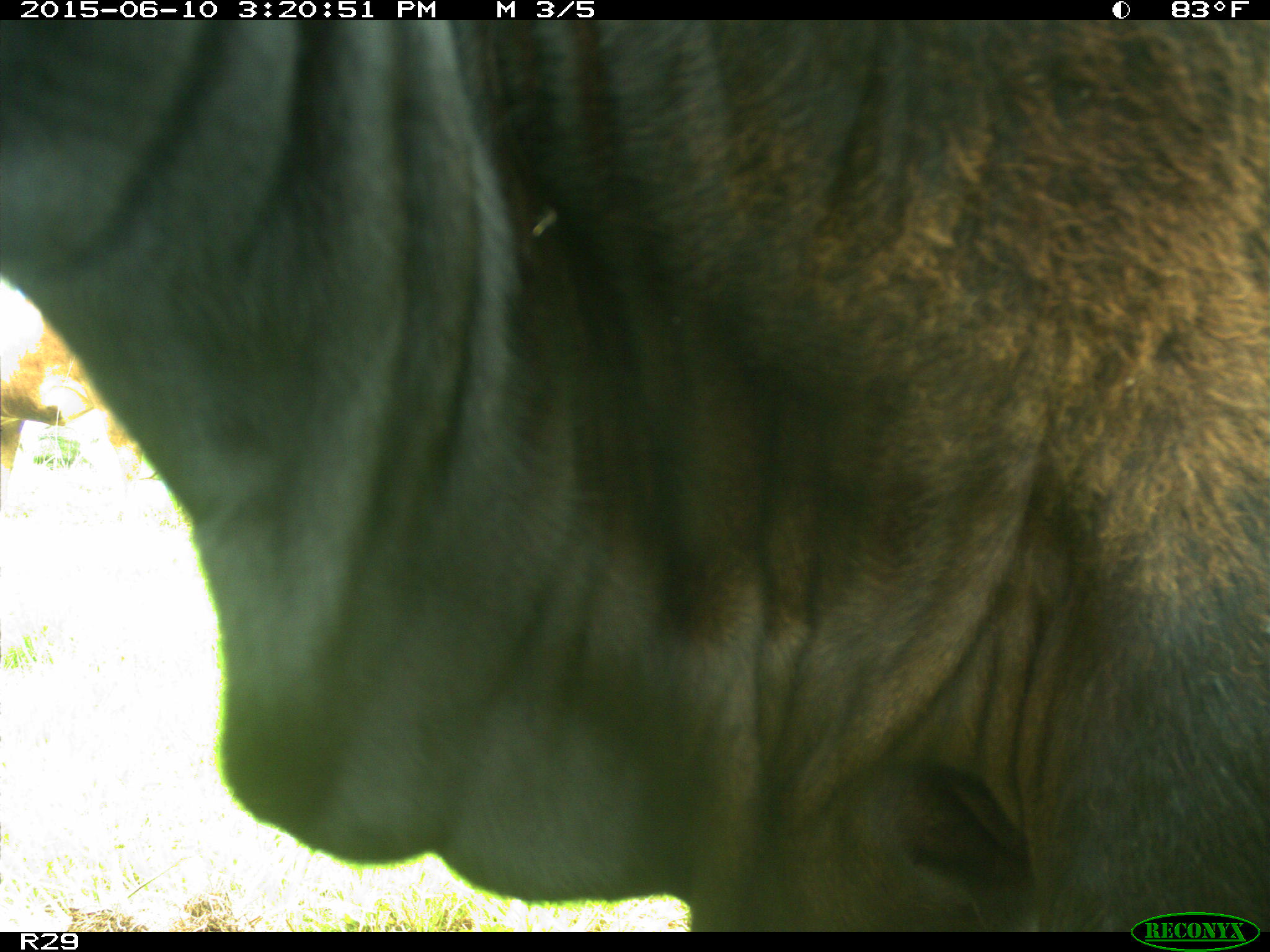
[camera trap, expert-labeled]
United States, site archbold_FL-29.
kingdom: Animalia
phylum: Chordata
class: Mammalia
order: Artiodactyla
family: Bovidae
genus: Bos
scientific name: Bos taurus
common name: domestic cow